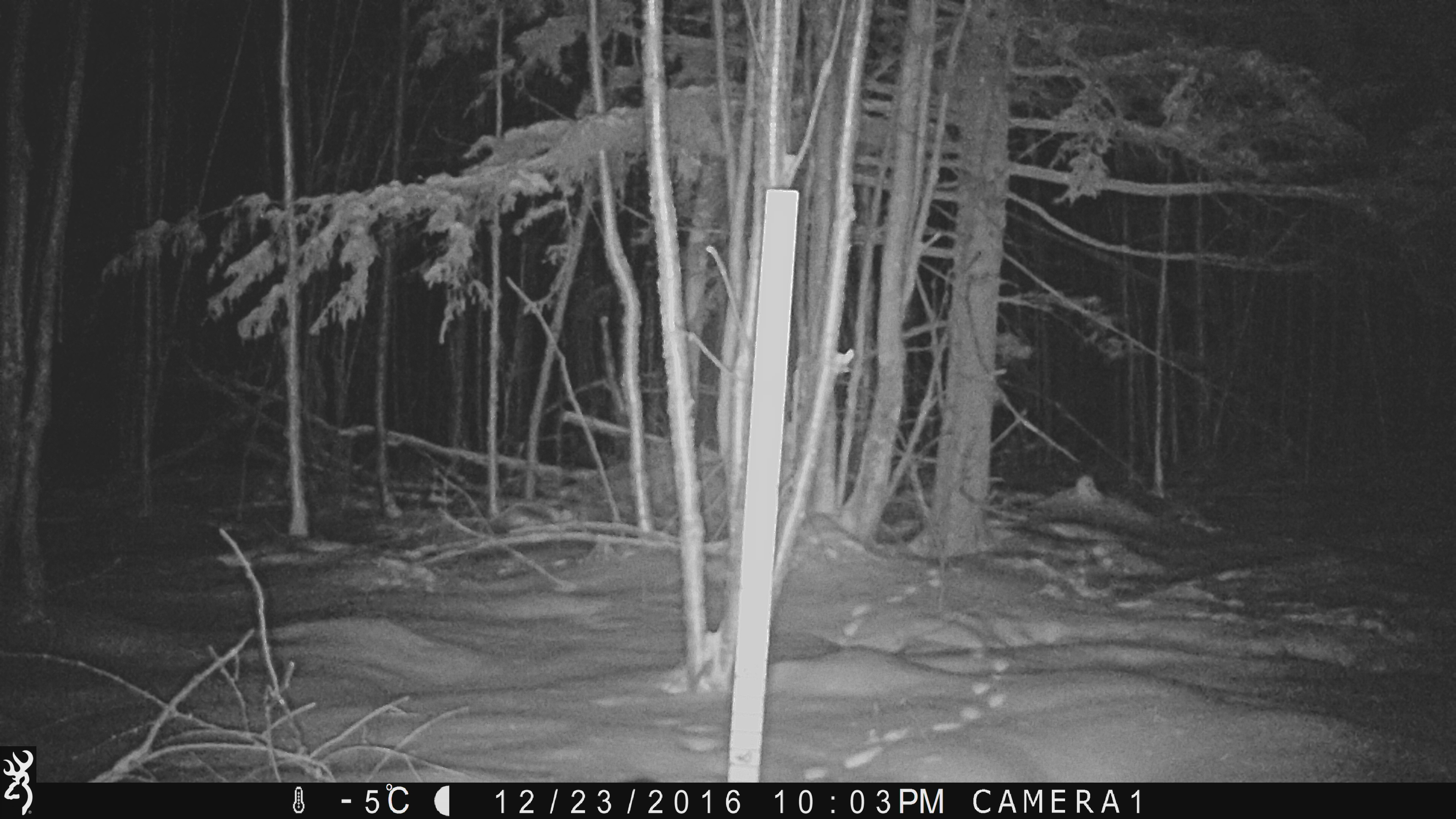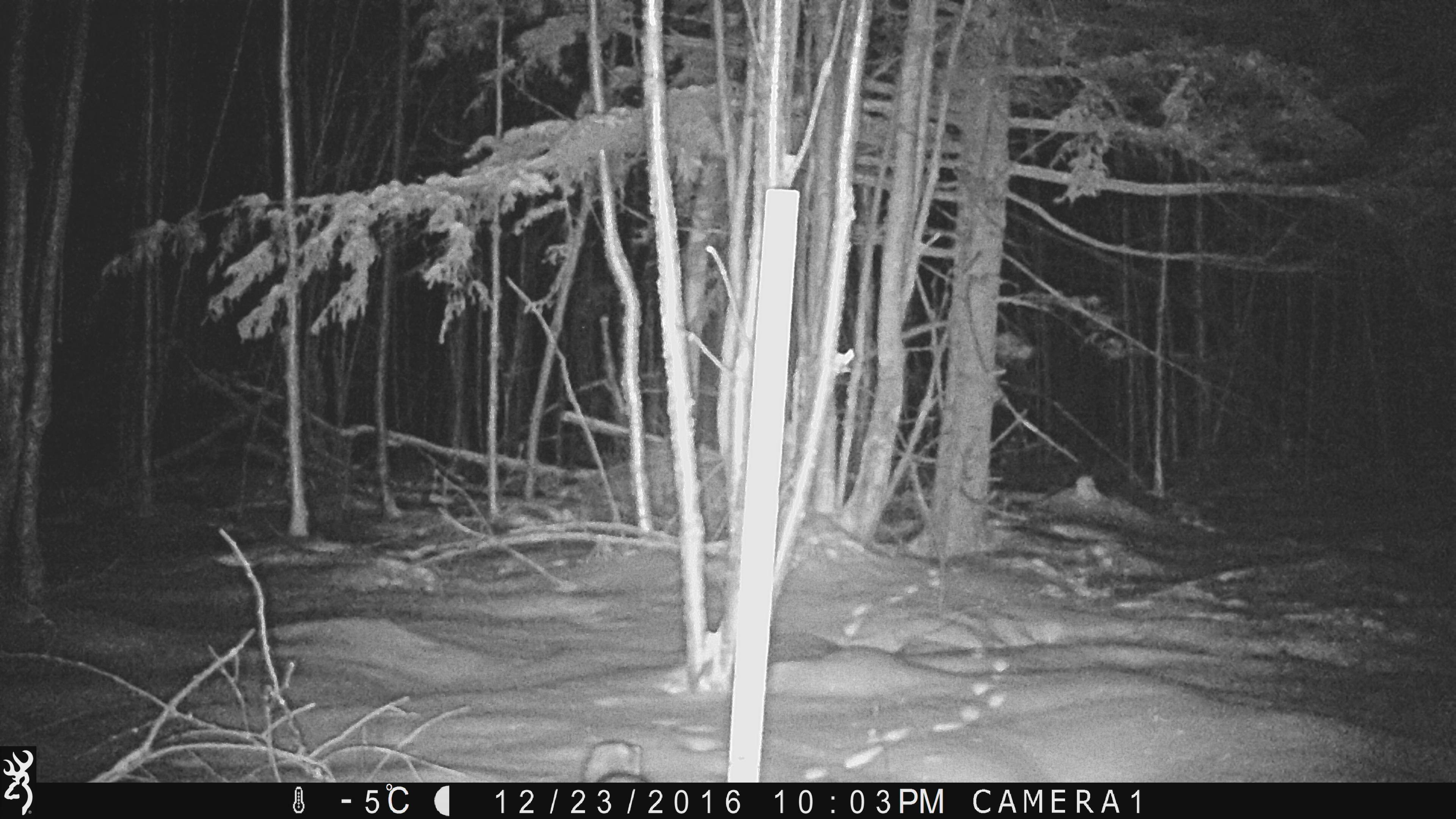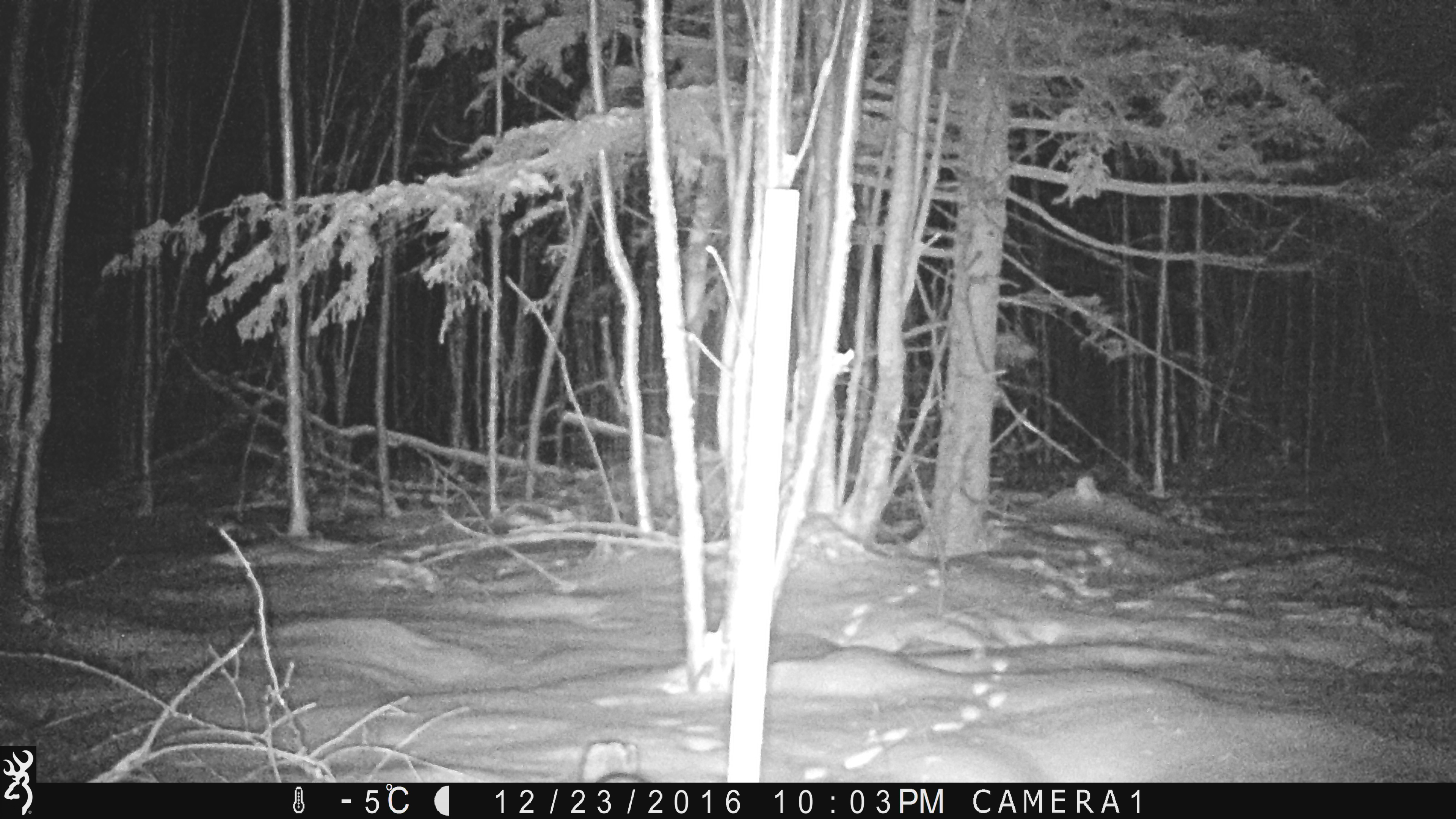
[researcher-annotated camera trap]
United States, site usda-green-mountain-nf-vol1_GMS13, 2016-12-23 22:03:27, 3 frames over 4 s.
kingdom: Animalia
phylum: Chordata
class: Mammalia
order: Carnivora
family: Mustelidae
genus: Pekania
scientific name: Pekania pennanti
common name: fisher